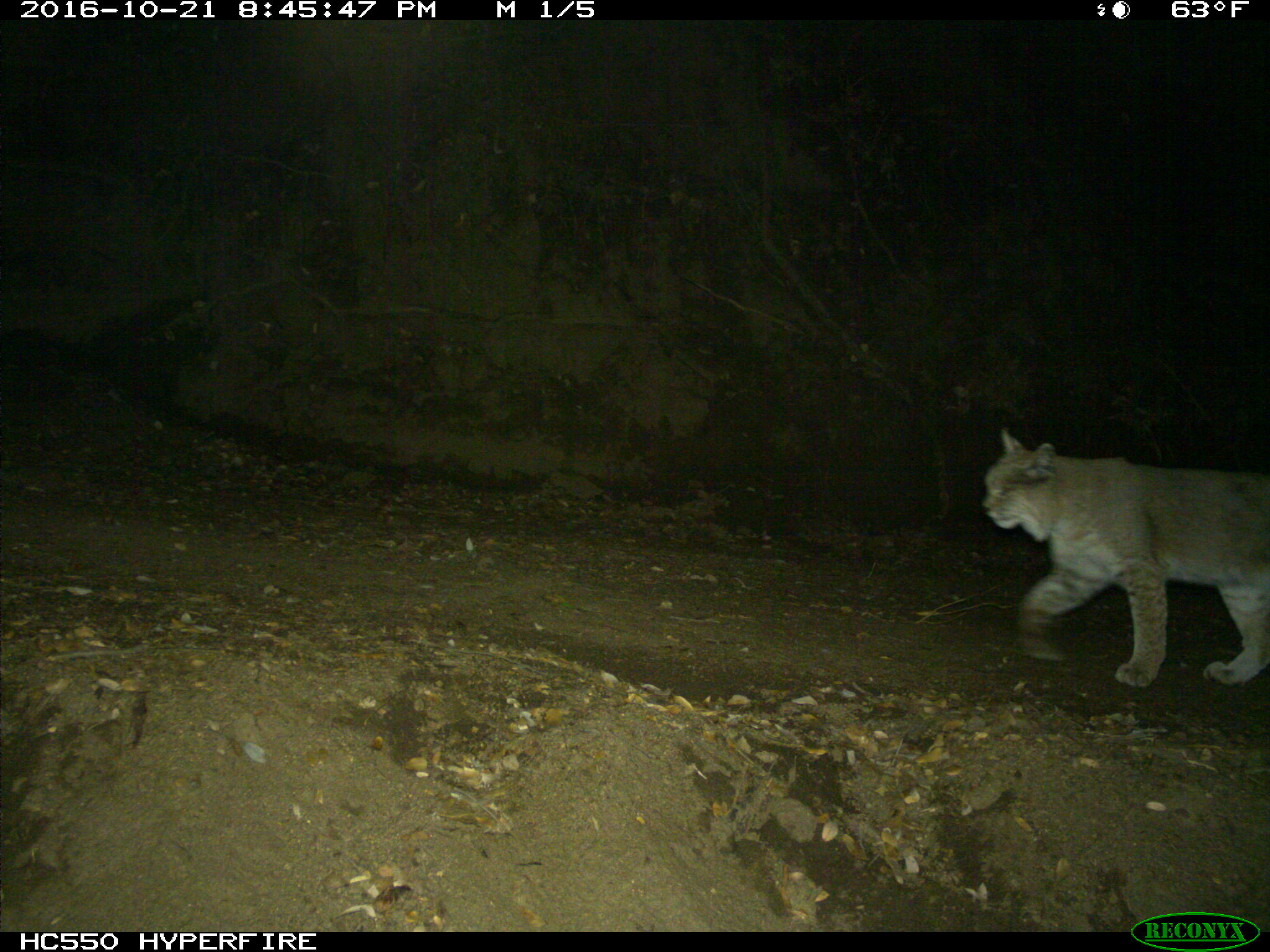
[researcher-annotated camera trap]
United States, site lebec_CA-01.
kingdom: Animalia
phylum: Chordata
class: Mammalia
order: Carnivora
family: Felidae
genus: Lynx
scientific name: Lynx rufus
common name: bobcat